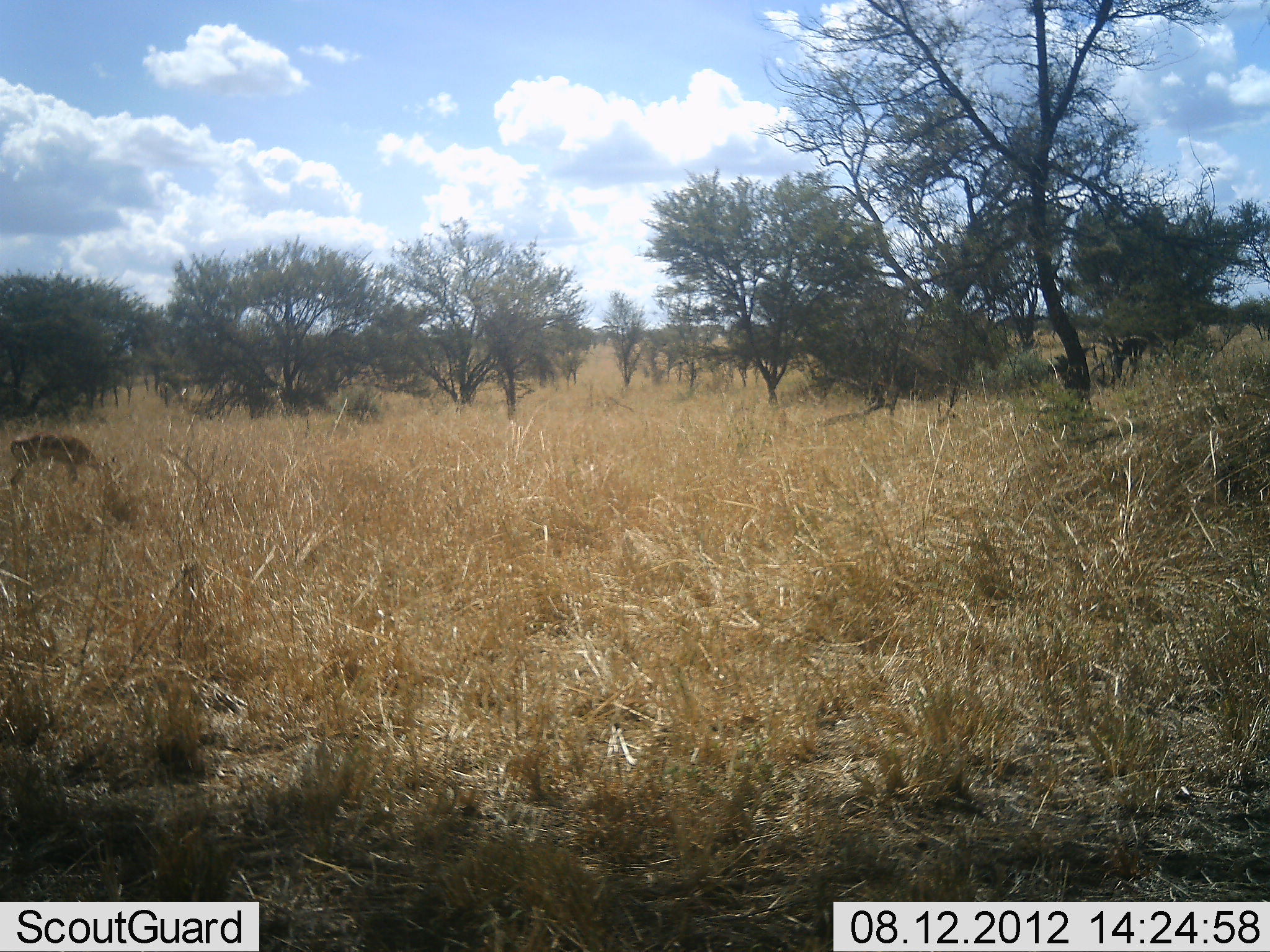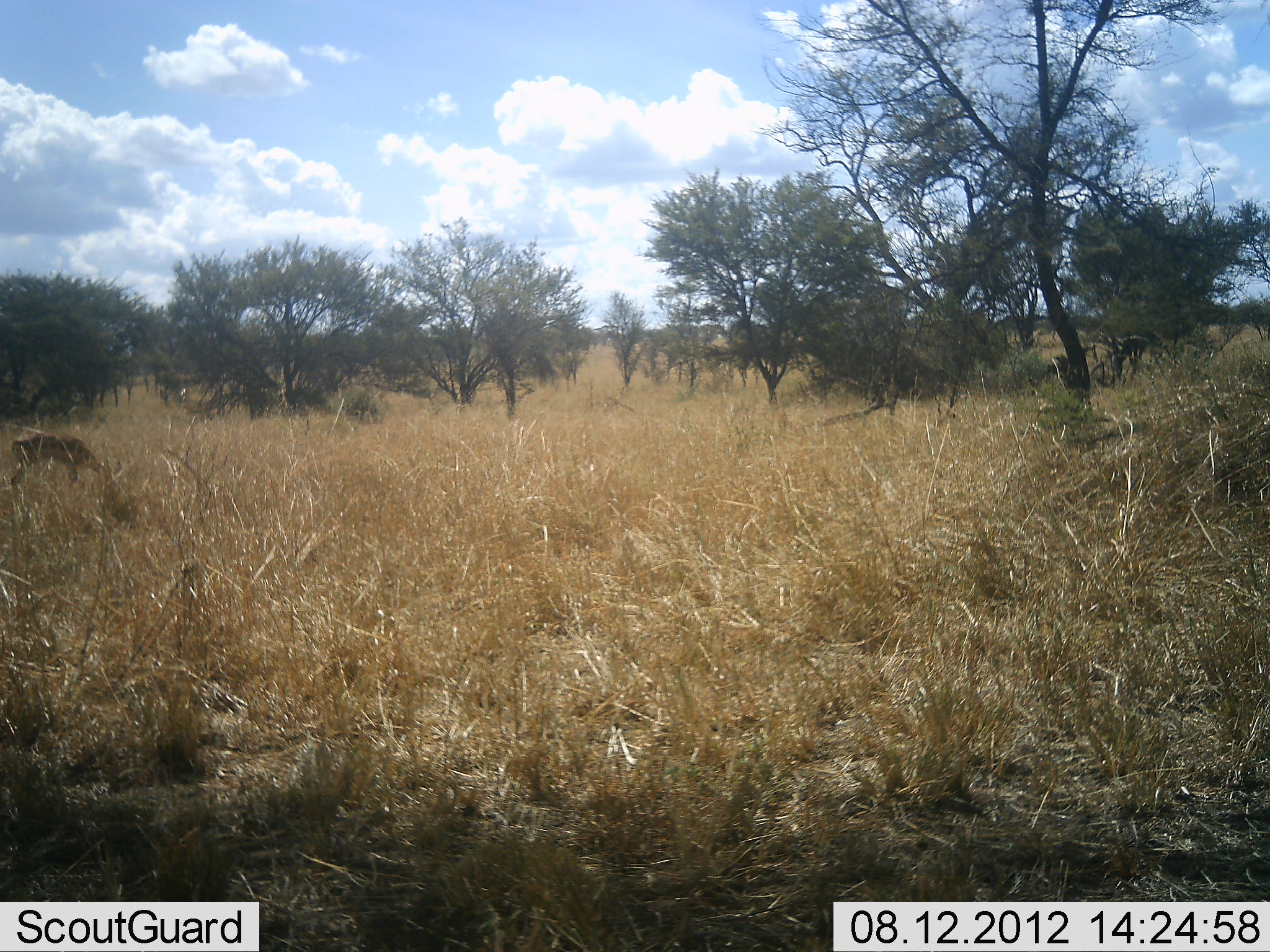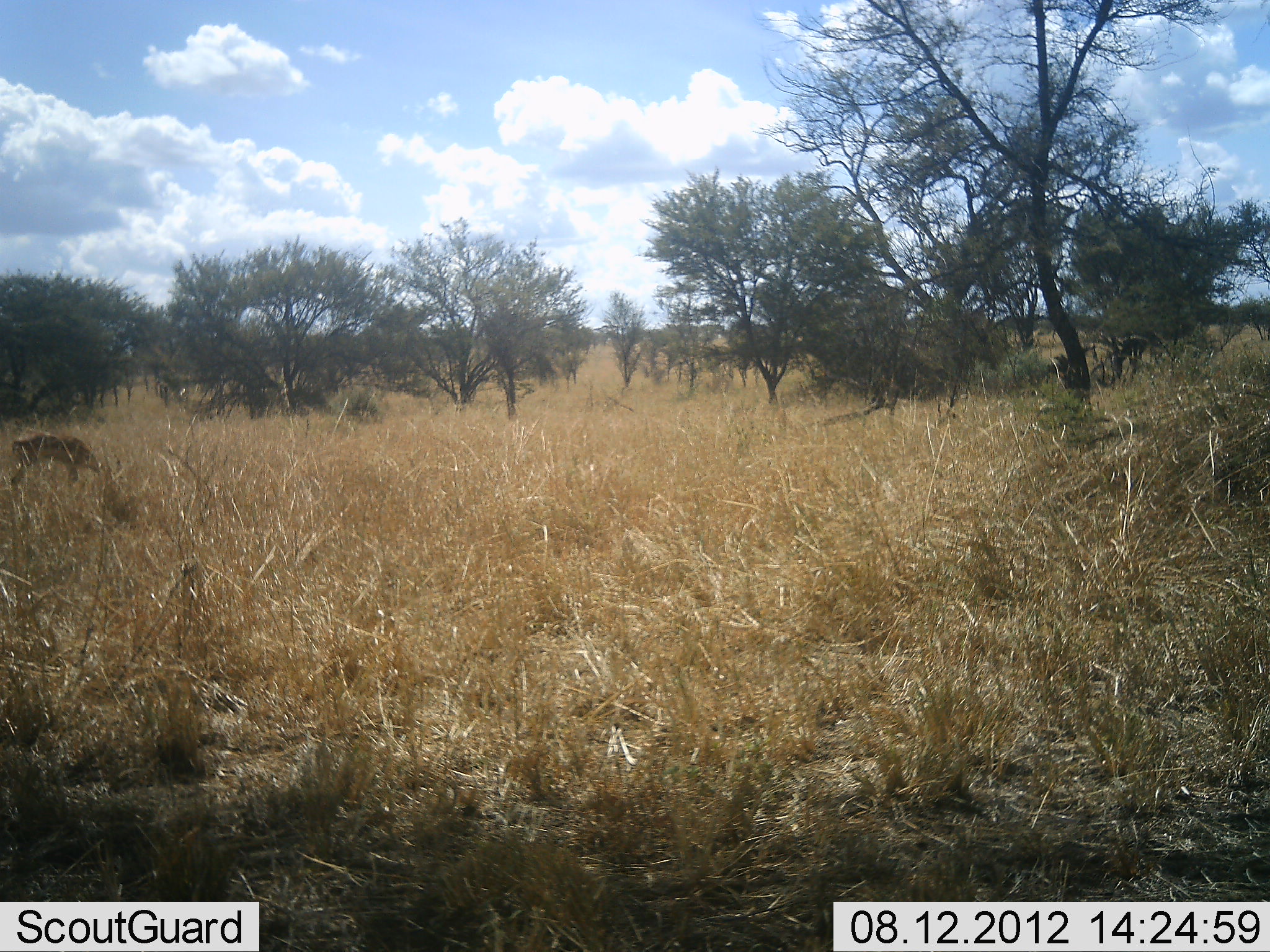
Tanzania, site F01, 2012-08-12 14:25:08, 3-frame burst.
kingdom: Animalia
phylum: Chordata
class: Mammalia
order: Artiodactyla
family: Bovidae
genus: Eudorcas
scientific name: Eudorcas thomsonii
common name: thomson's gazelle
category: gazellethomsons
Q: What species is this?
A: Gazellethomsons (thomson's gazelle) (Eudorcas thomsonii).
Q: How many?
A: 1.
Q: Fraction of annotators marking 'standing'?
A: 33%.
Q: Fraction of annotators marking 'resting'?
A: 0%.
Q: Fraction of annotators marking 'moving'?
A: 0%.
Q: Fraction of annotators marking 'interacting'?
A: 0%.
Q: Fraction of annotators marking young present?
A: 0%.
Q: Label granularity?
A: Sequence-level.